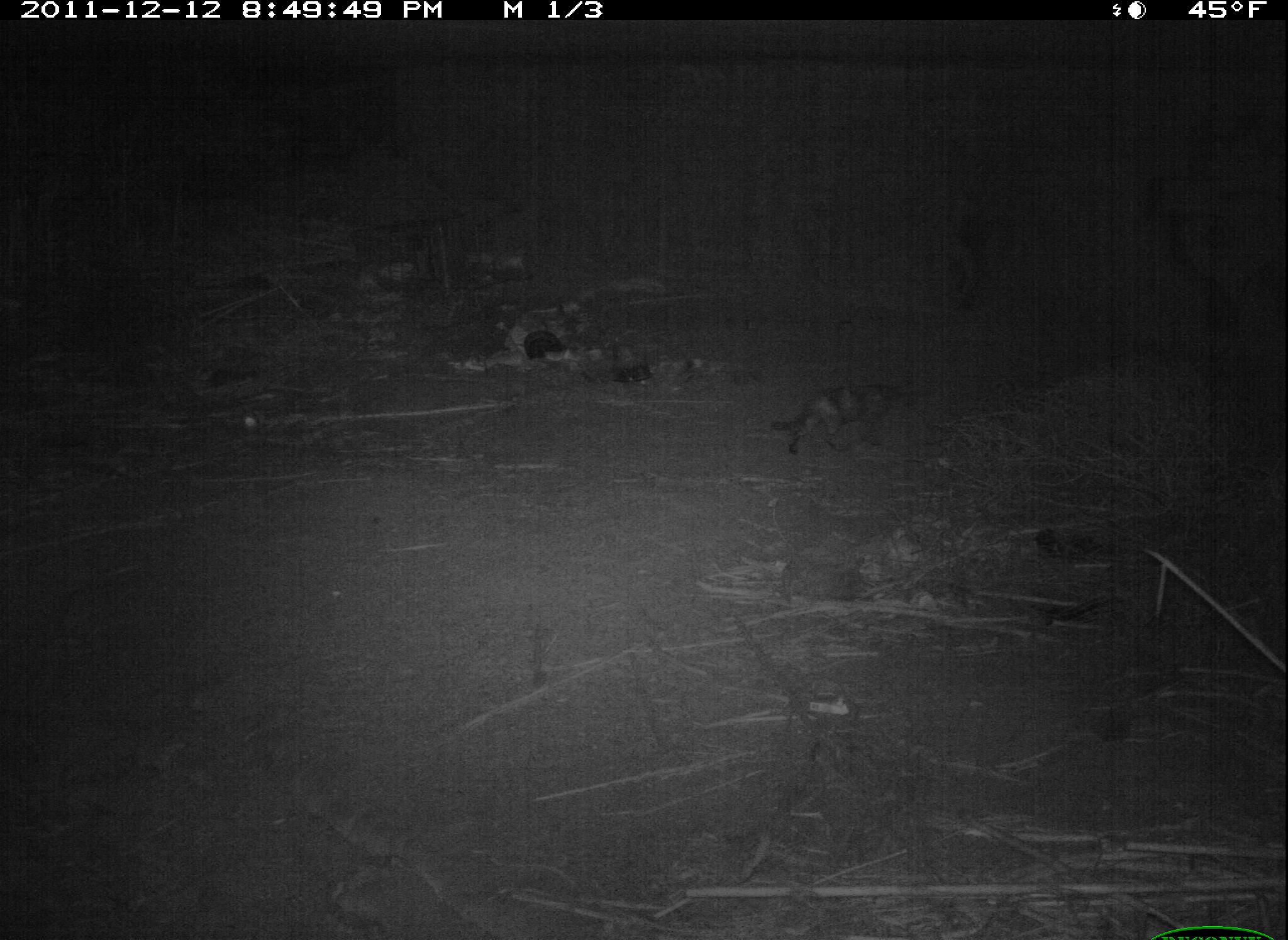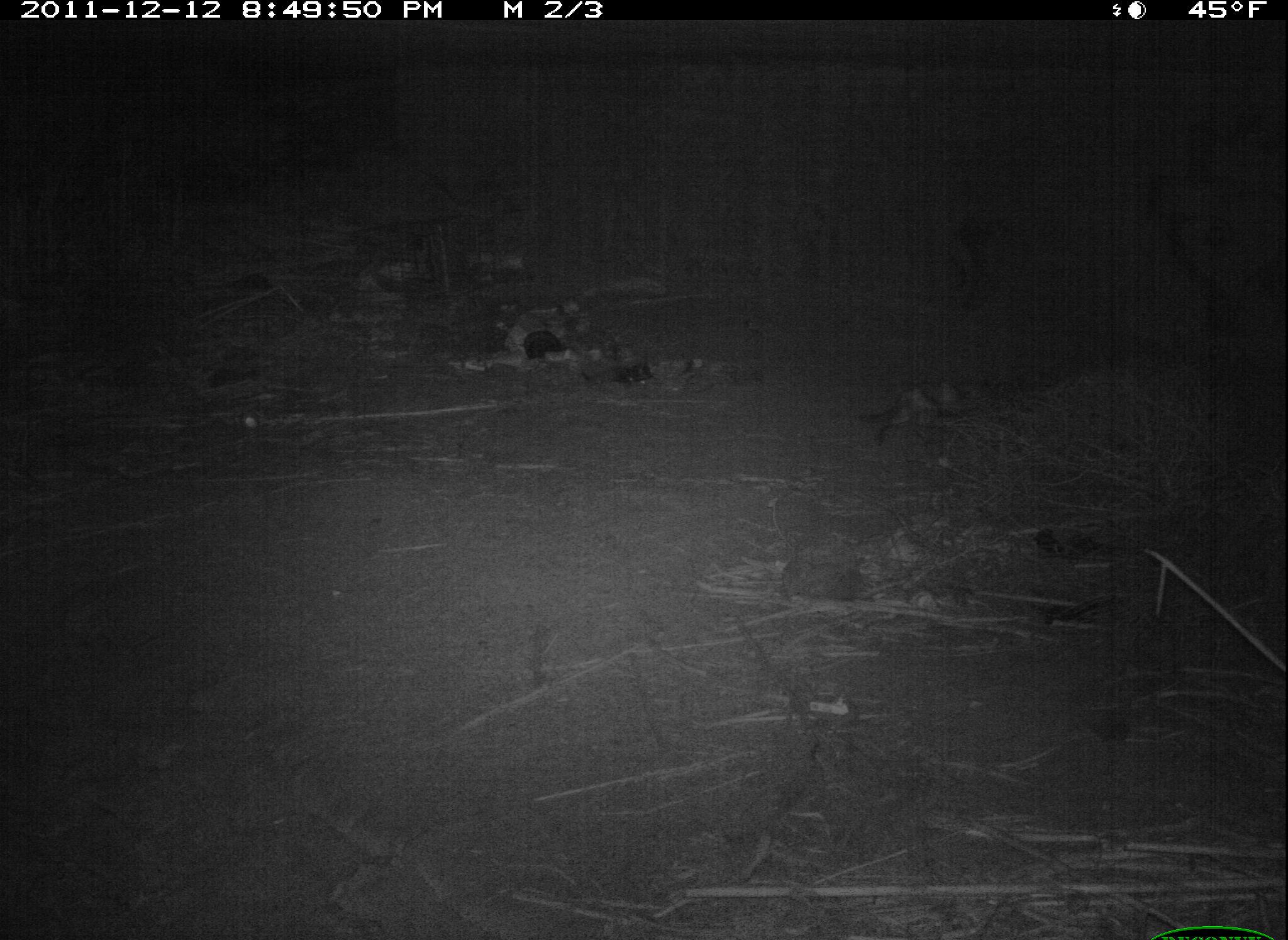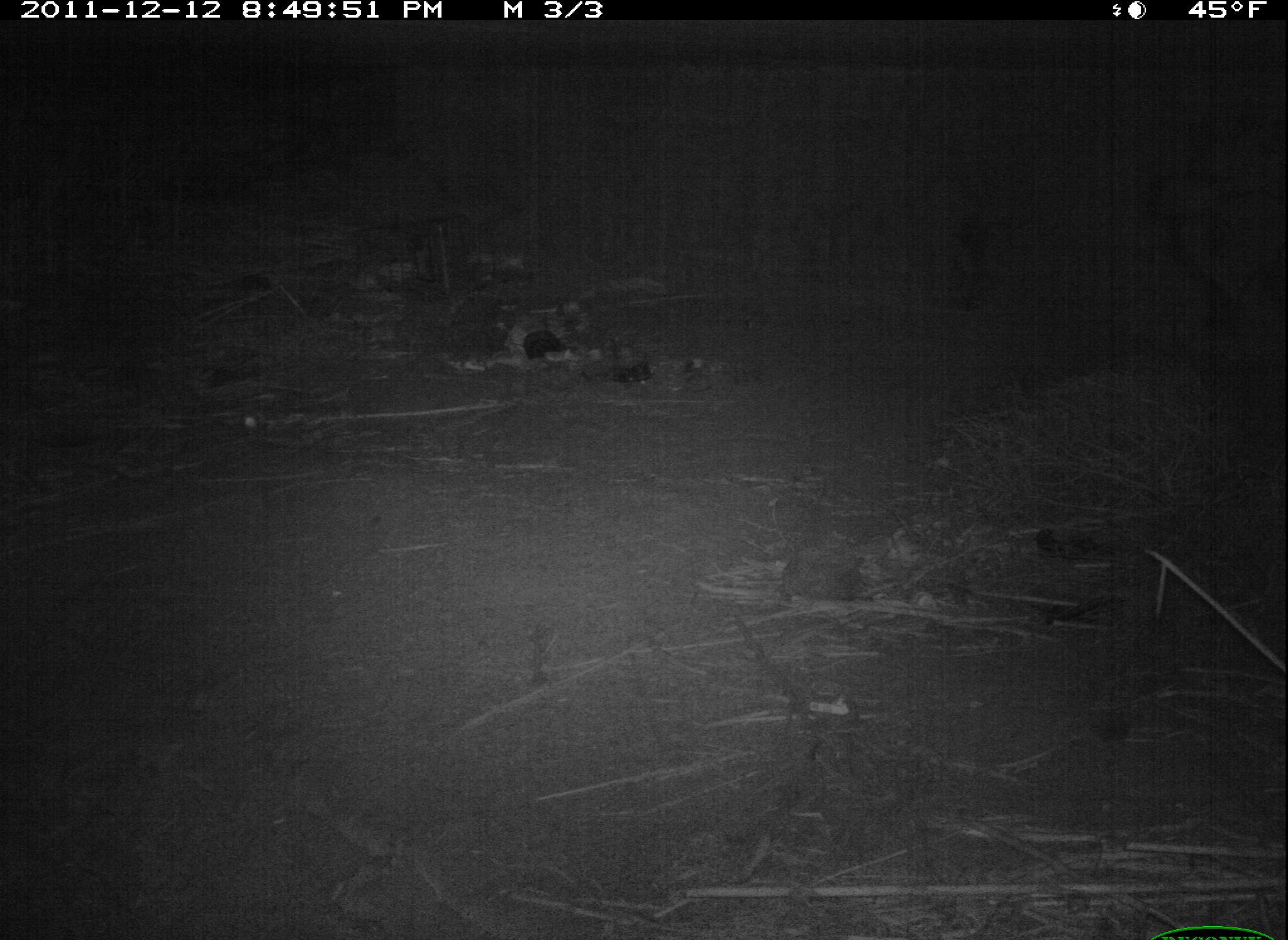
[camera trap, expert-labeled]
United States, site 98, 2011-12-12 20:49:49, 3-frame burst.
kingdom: Animalia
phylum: Chordata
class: Mammalia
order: Carnivora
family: Felidae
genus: Felis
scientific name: Felis catus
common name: cat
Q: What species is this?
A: Cat (Felis catus).